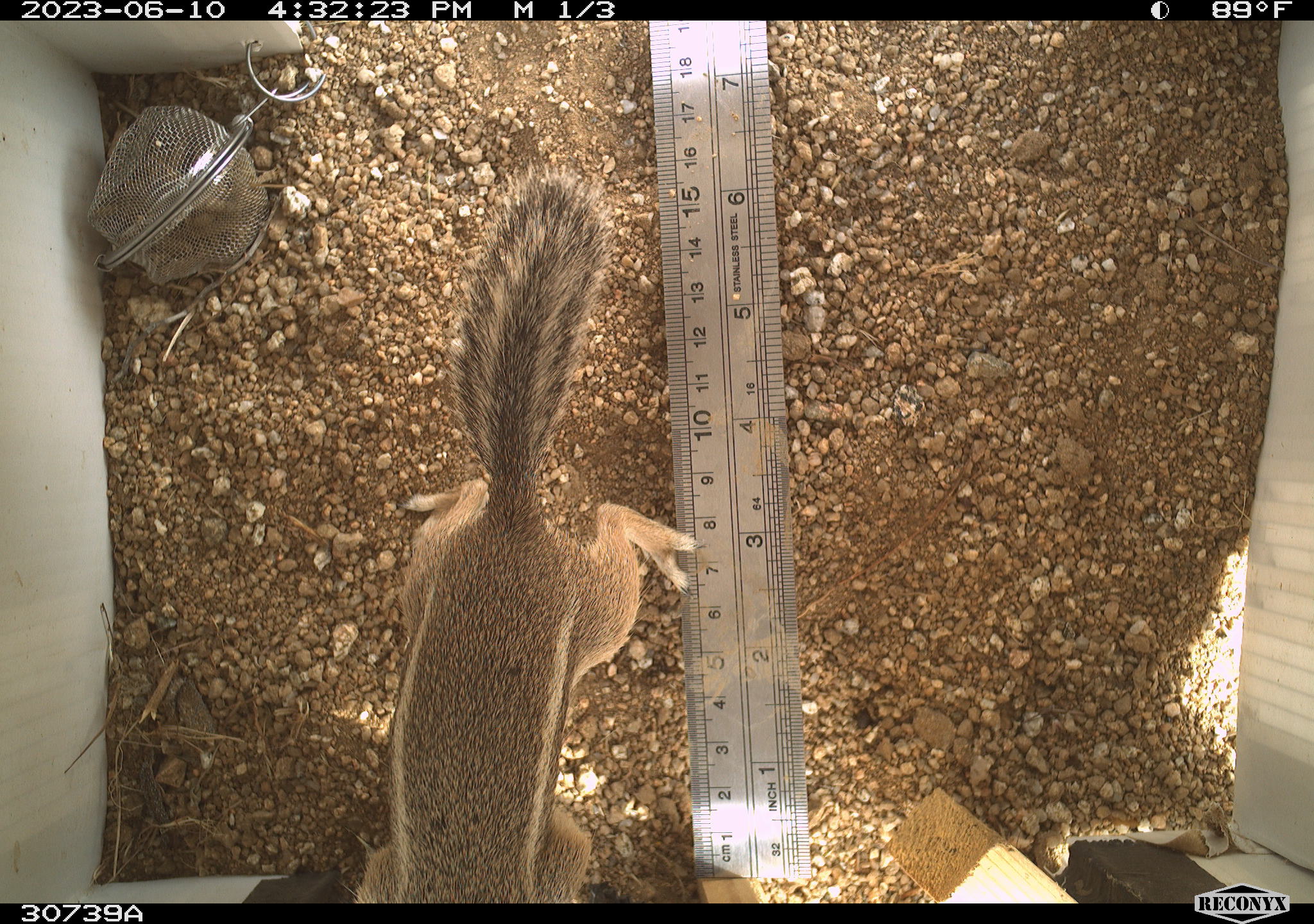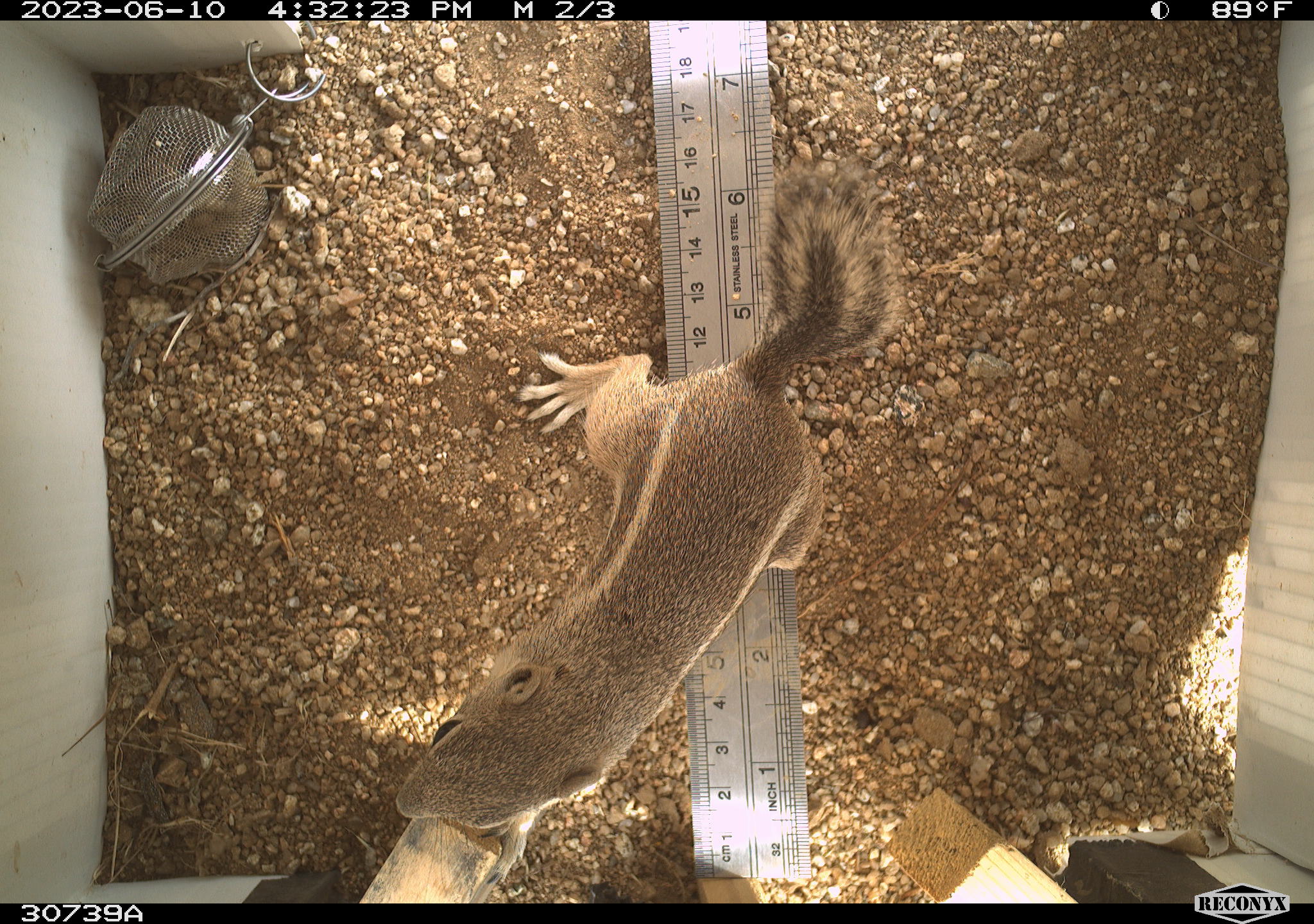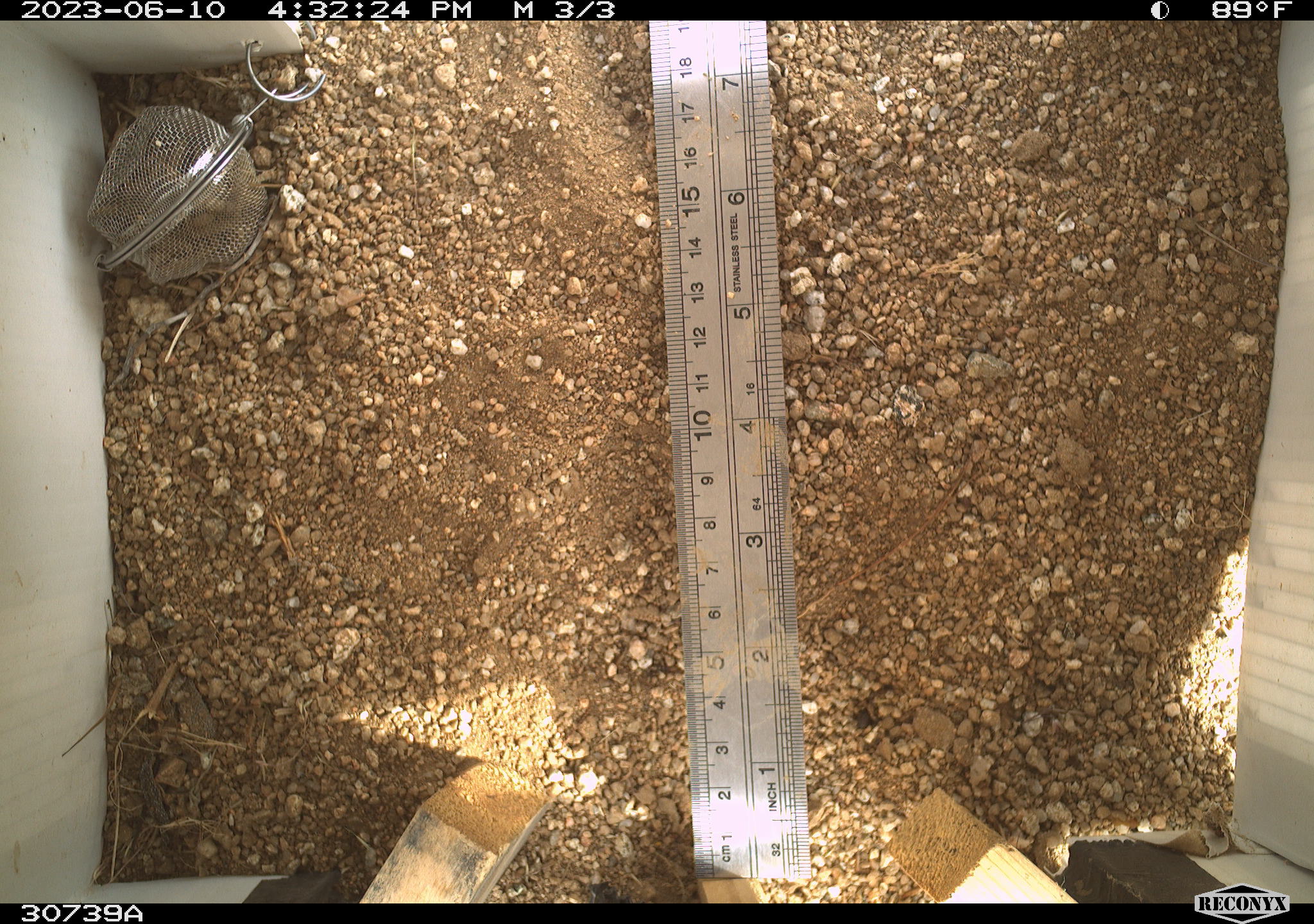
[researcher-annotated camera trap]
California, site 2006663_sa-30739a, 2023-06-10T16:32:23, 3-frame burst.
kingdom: Animalia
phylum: Chordata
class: Mammalia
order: Rodentia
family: Sciuridae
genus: Ammospermophilus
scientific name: Ammospermophilus leucurus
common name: white-tailed antelope squirrel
White-tailed antelope squirrel (Ammospermophilus leucurus).